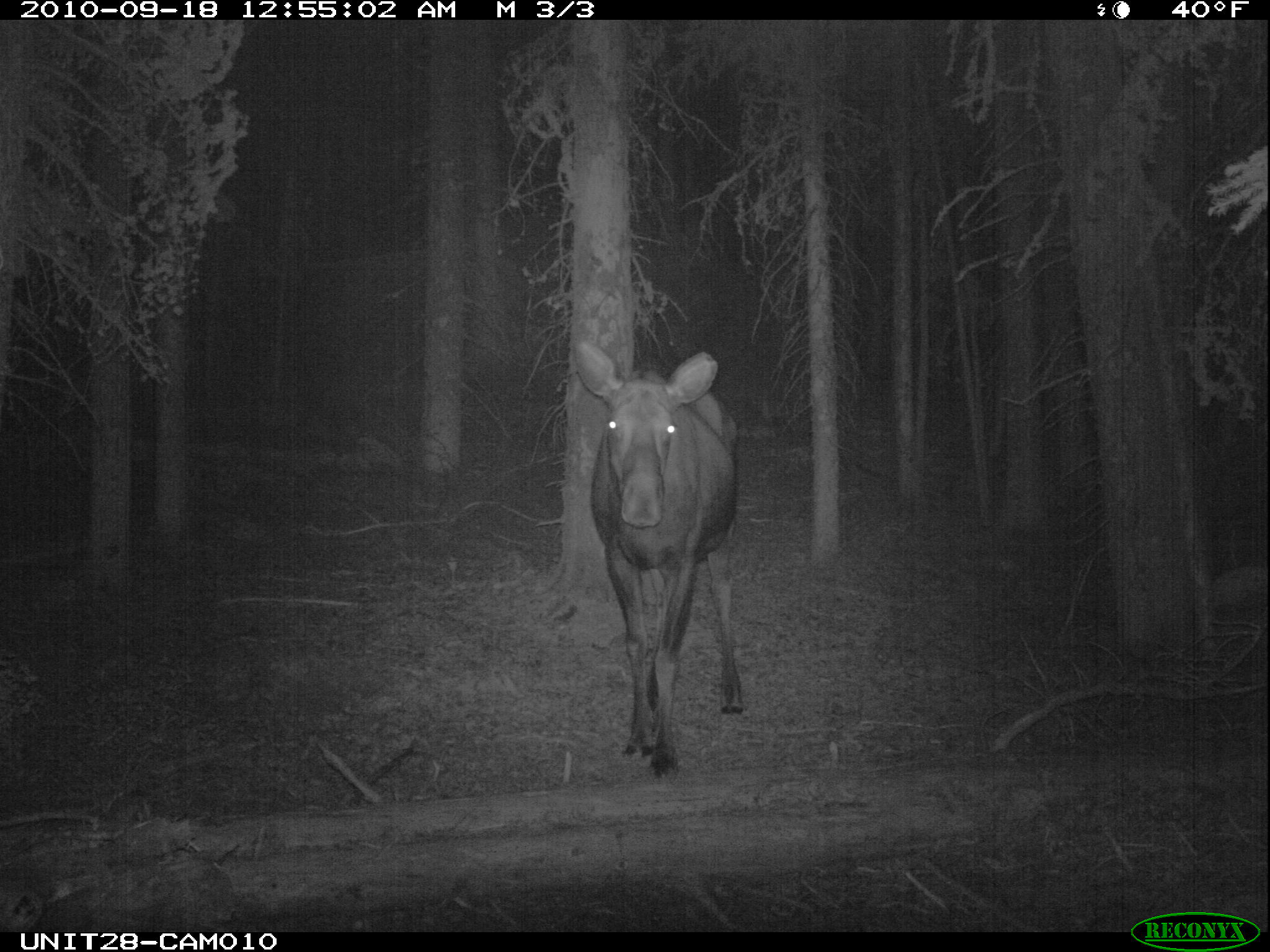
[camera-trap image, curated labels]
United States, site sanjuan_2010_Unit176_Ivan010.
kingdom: Animalia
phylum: Chordata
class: Mammalia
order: Artiodactyla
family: Cervidae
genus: Alces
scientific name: Alces alces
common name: moose